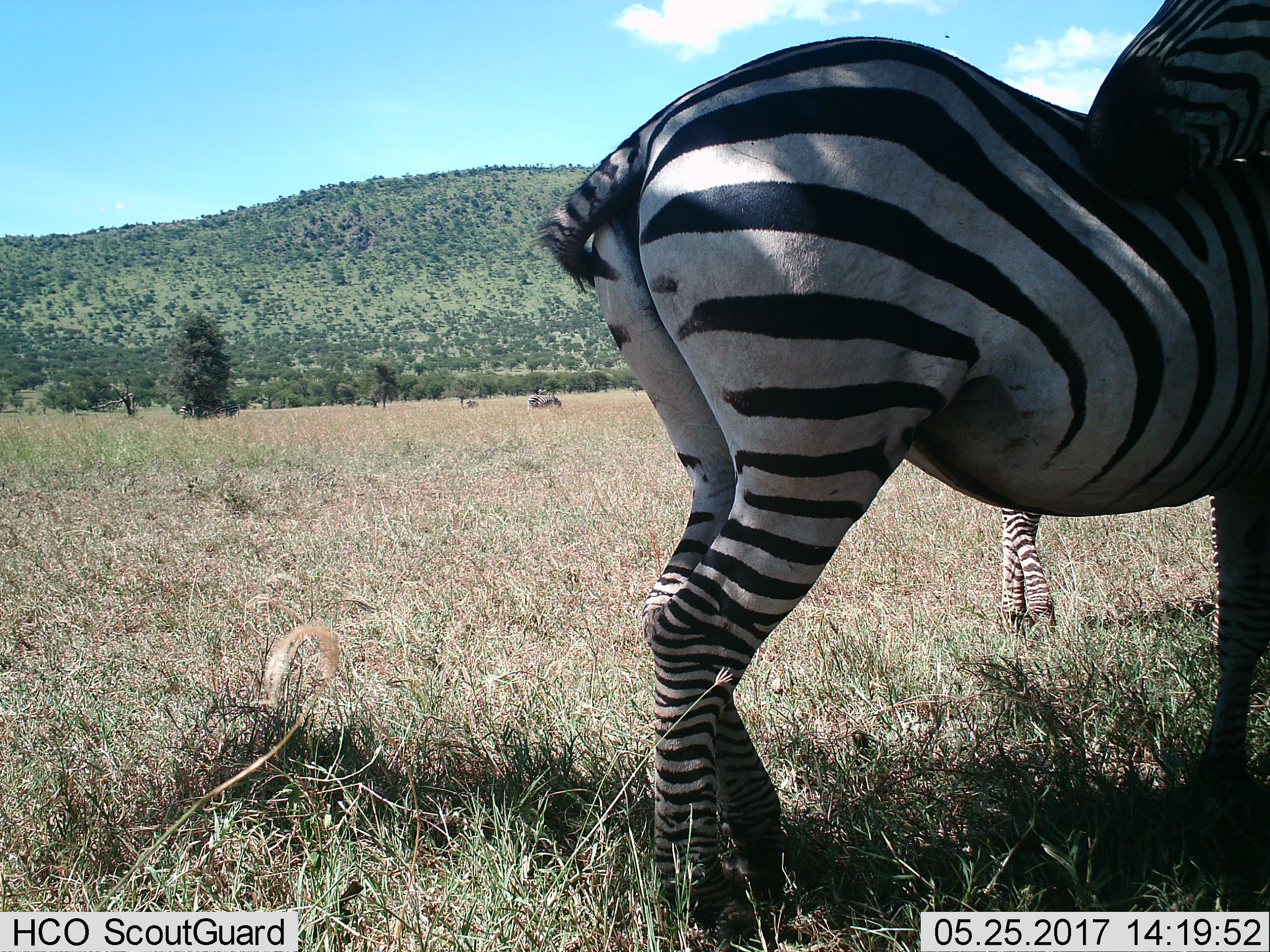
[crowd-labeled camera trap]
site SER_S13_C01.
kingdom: Animalia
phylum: Chordata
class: Mammalia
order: Perissodactyla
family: Equidae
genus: Equus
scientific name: Equus quagga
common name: plains zebra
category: zebraplains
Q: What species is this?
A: Zebraplains (plains zebra) (Equus quagga).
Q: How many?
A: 3.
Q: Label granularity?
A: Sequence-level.